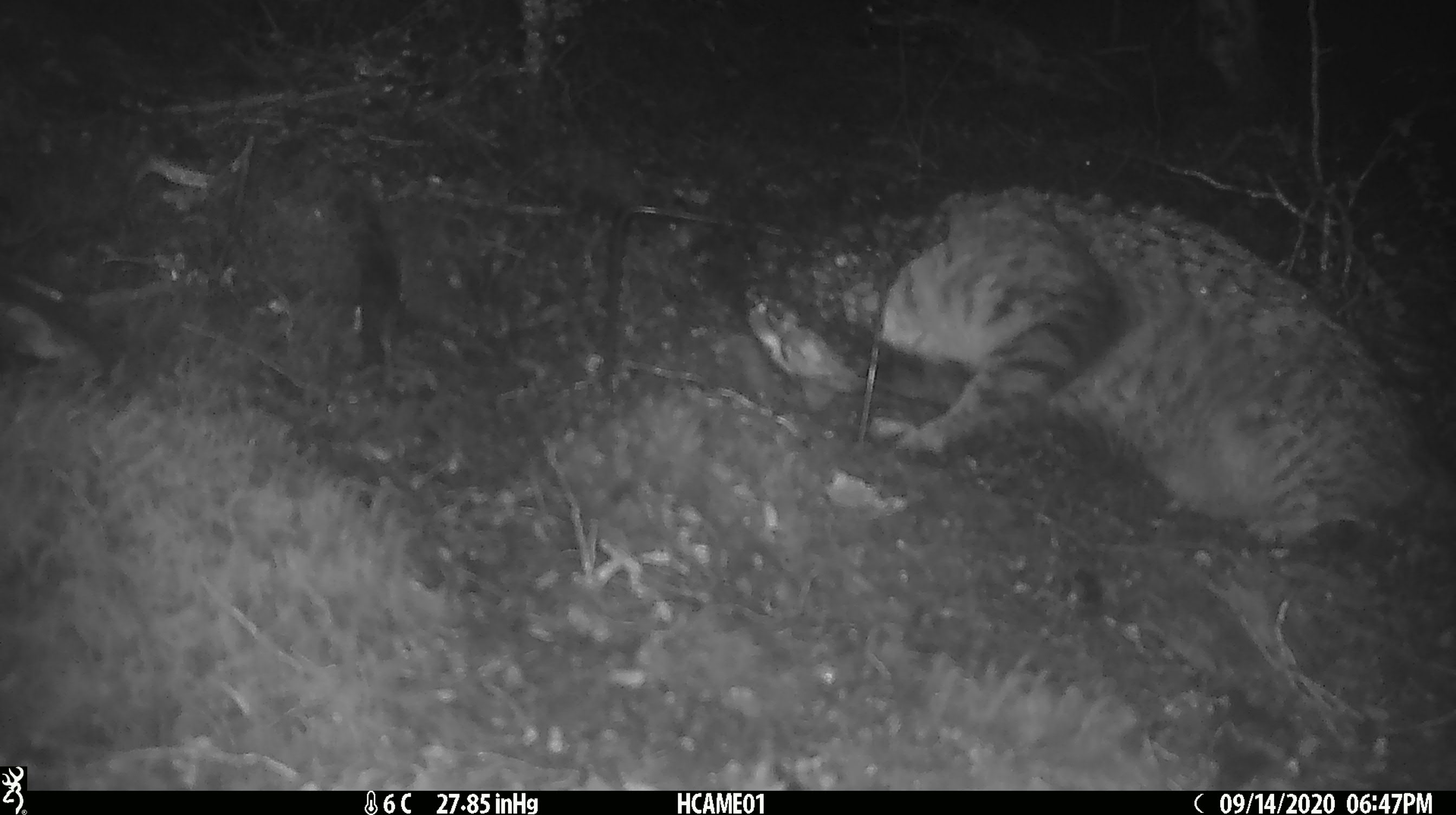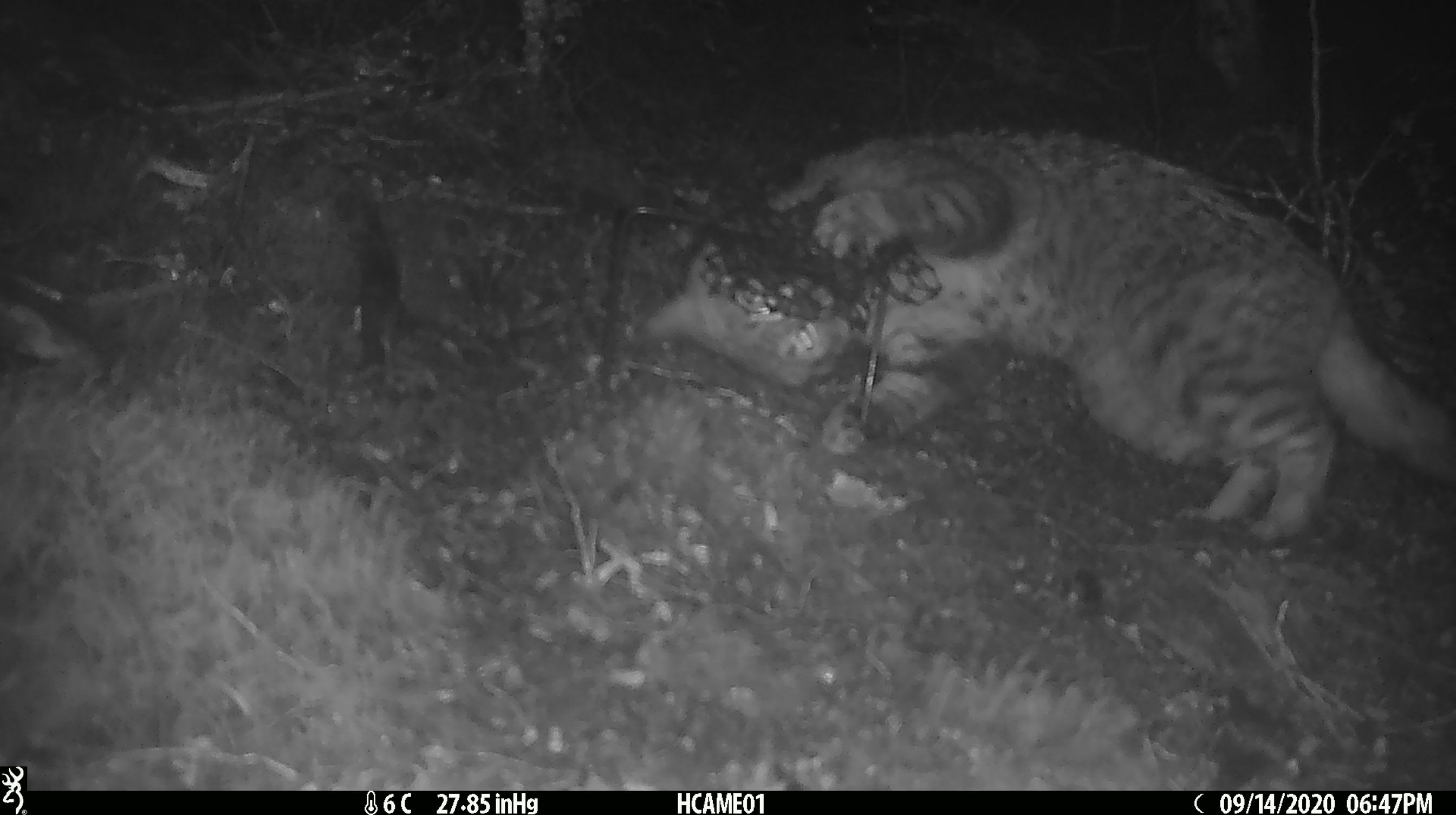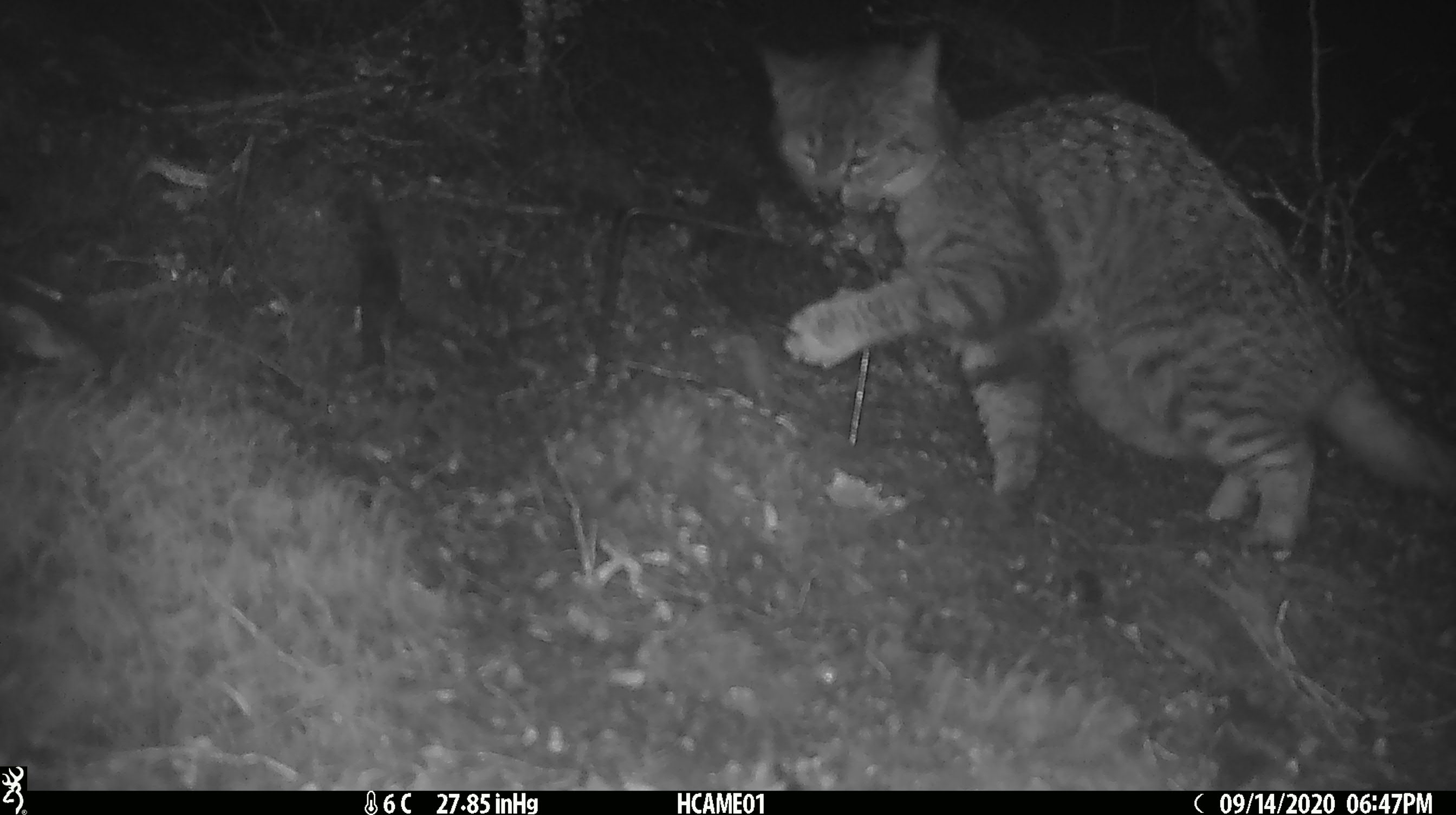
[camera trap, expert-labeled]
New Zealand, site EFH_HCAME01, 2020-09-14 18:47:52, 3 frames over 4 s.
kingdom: Animalia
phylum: Chordata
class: Mammalia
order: Carnivora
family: Felidae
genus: Felis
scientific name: Felis catus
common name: domestic cat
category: cat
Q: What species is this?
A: Cat (domestic cat) (Felis catus).